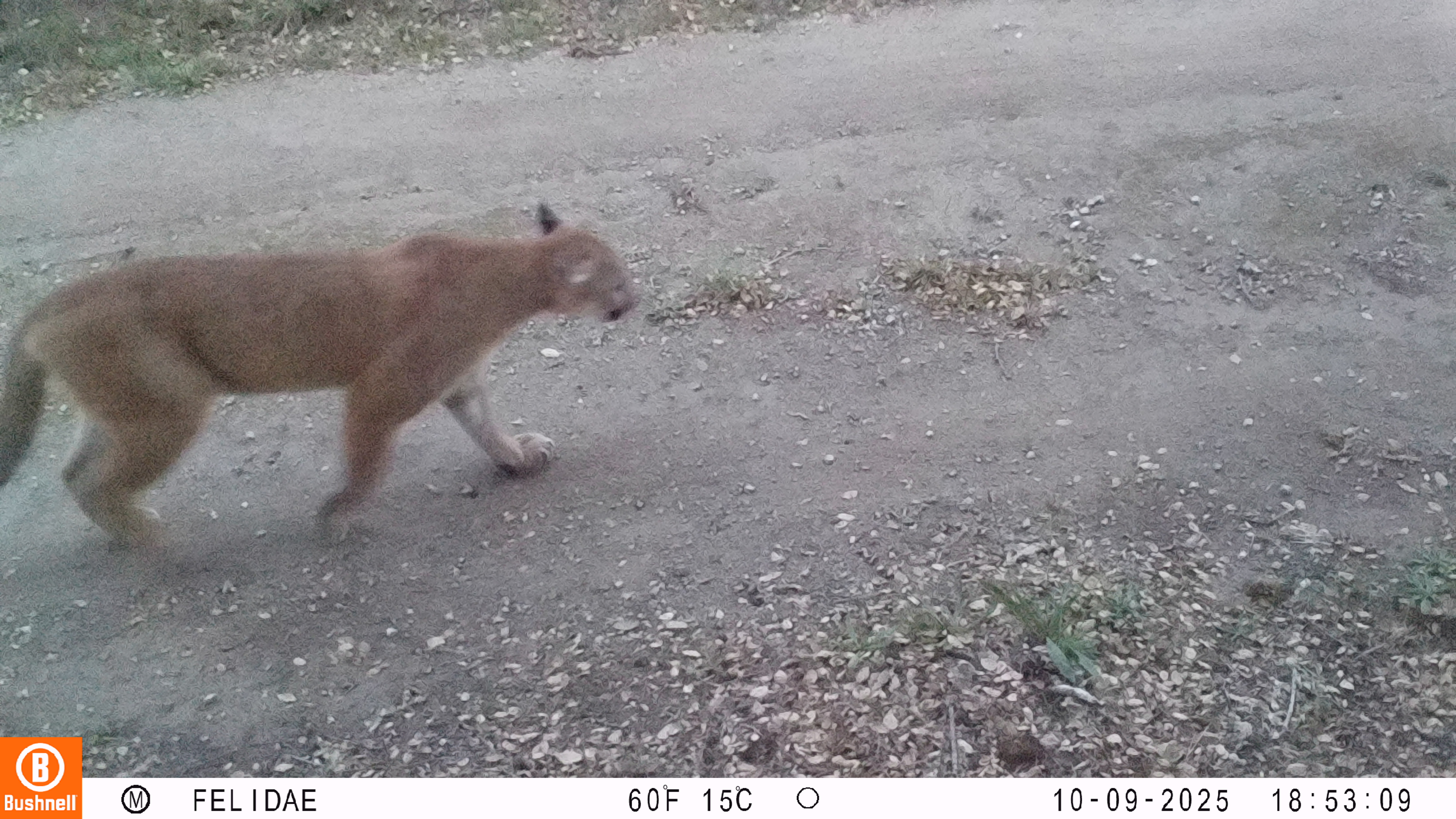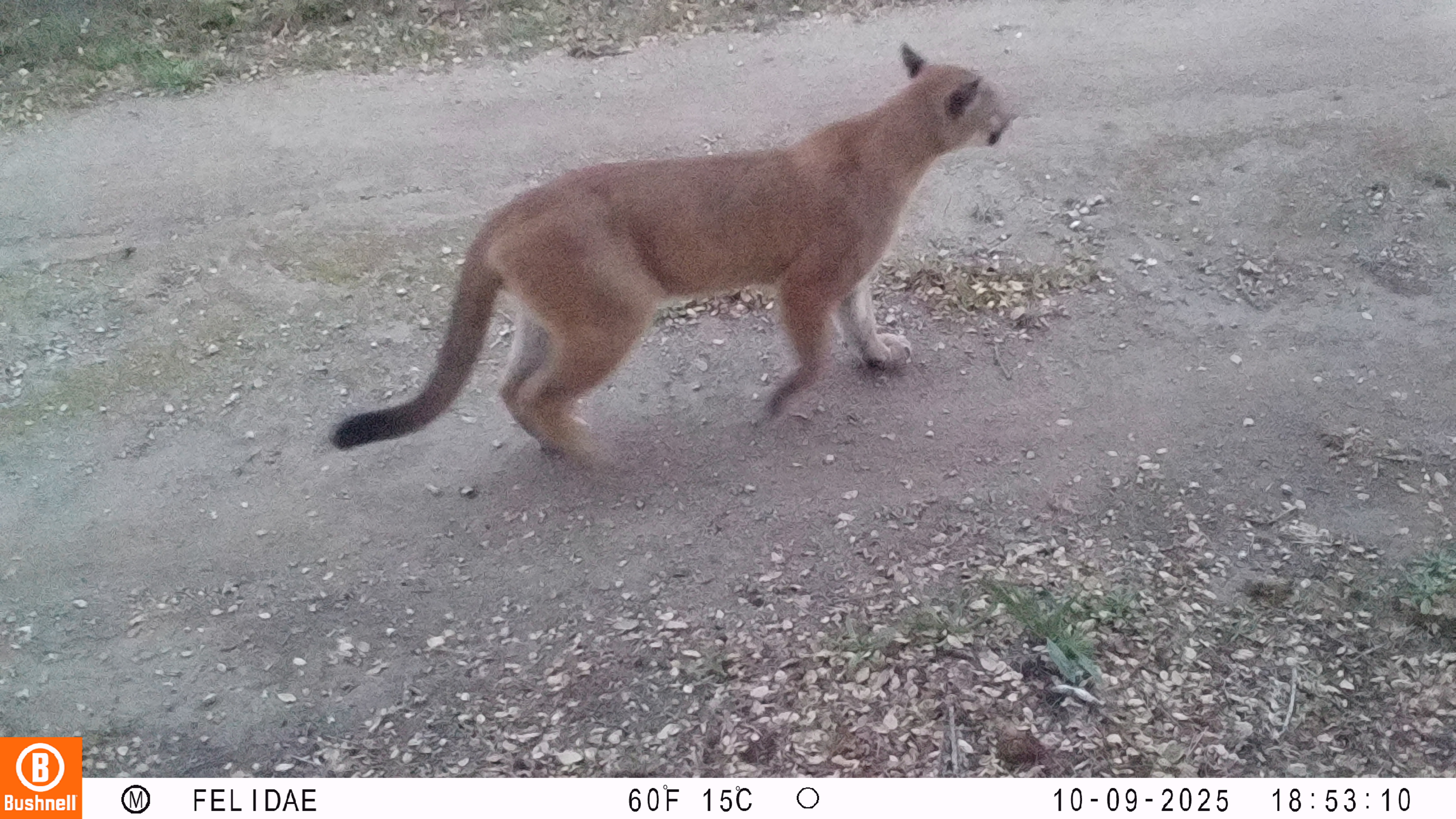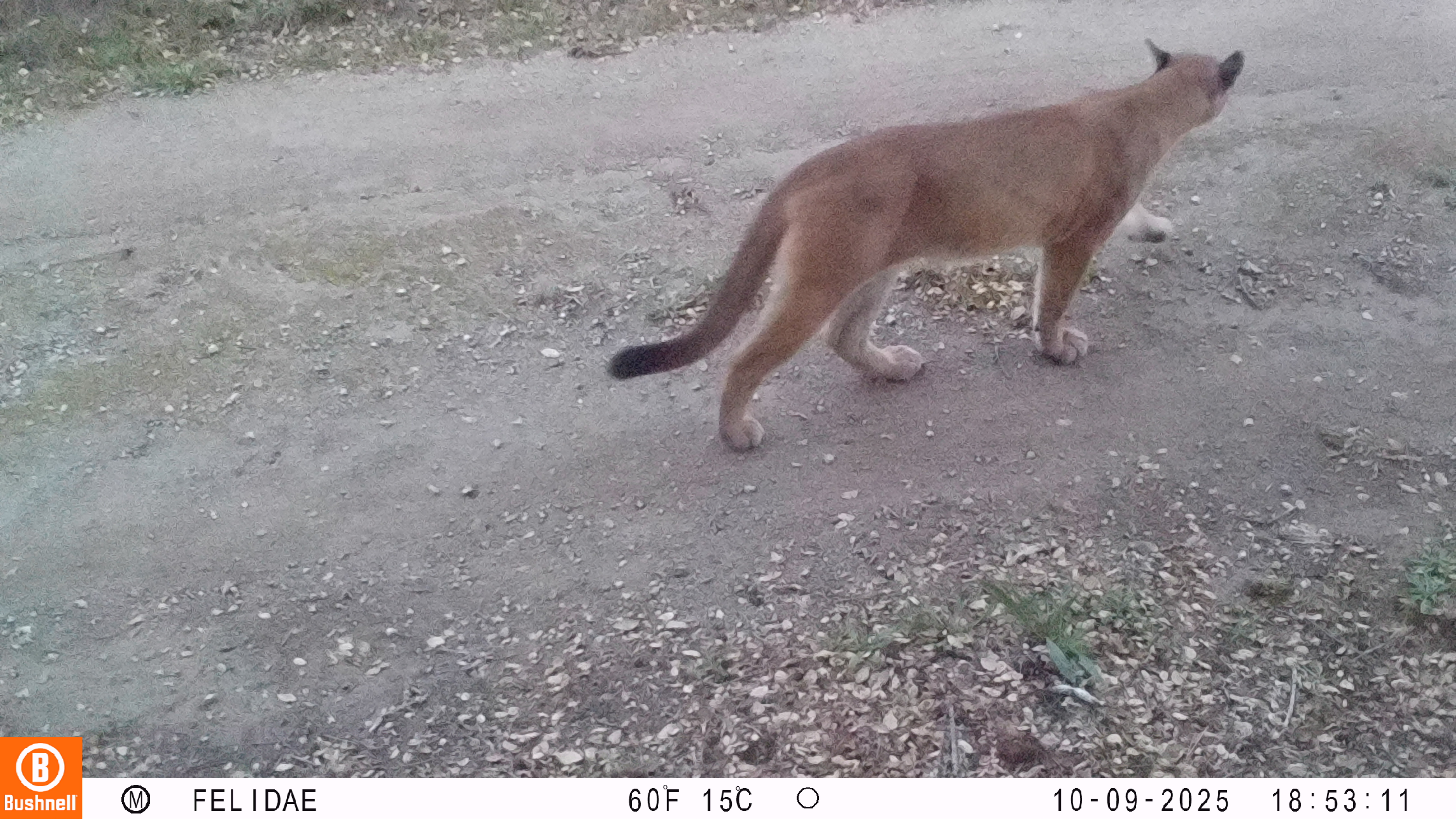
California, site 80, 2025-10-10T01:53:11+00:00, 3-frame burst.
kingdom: Animalia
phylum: Chordata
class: Mammalia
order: Carnivora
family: Felidae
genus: Puma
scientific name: Puma concolor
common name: puma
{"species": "puma (Puma concolor)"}